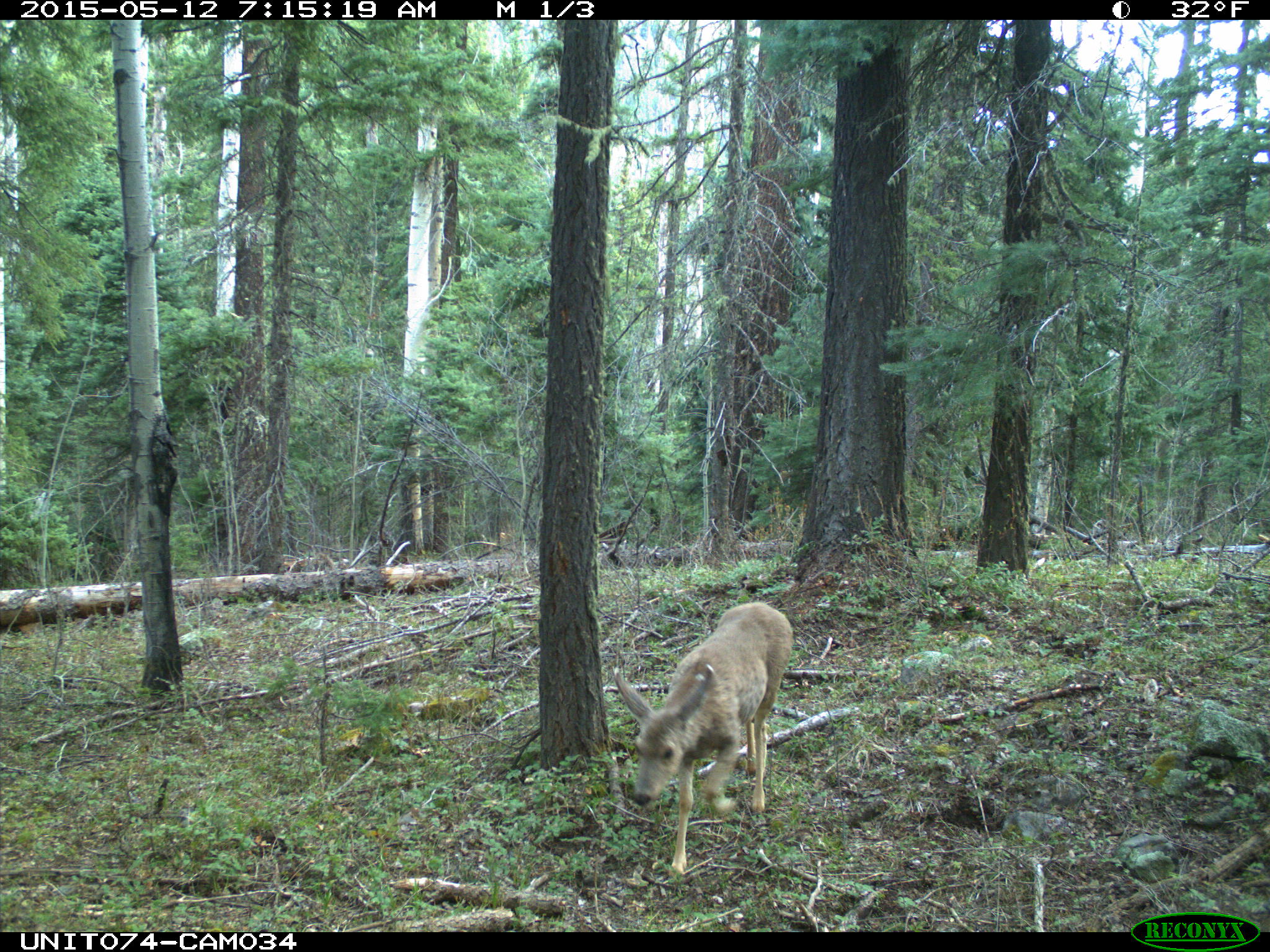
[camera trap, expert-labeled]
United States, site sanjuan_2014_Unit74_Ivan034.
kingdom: Animalia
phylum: Chordata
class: Mammalia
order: Artiodactyla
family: Cervidae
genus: Odocoileus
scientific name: Odocoileus hemionus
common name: mule deer